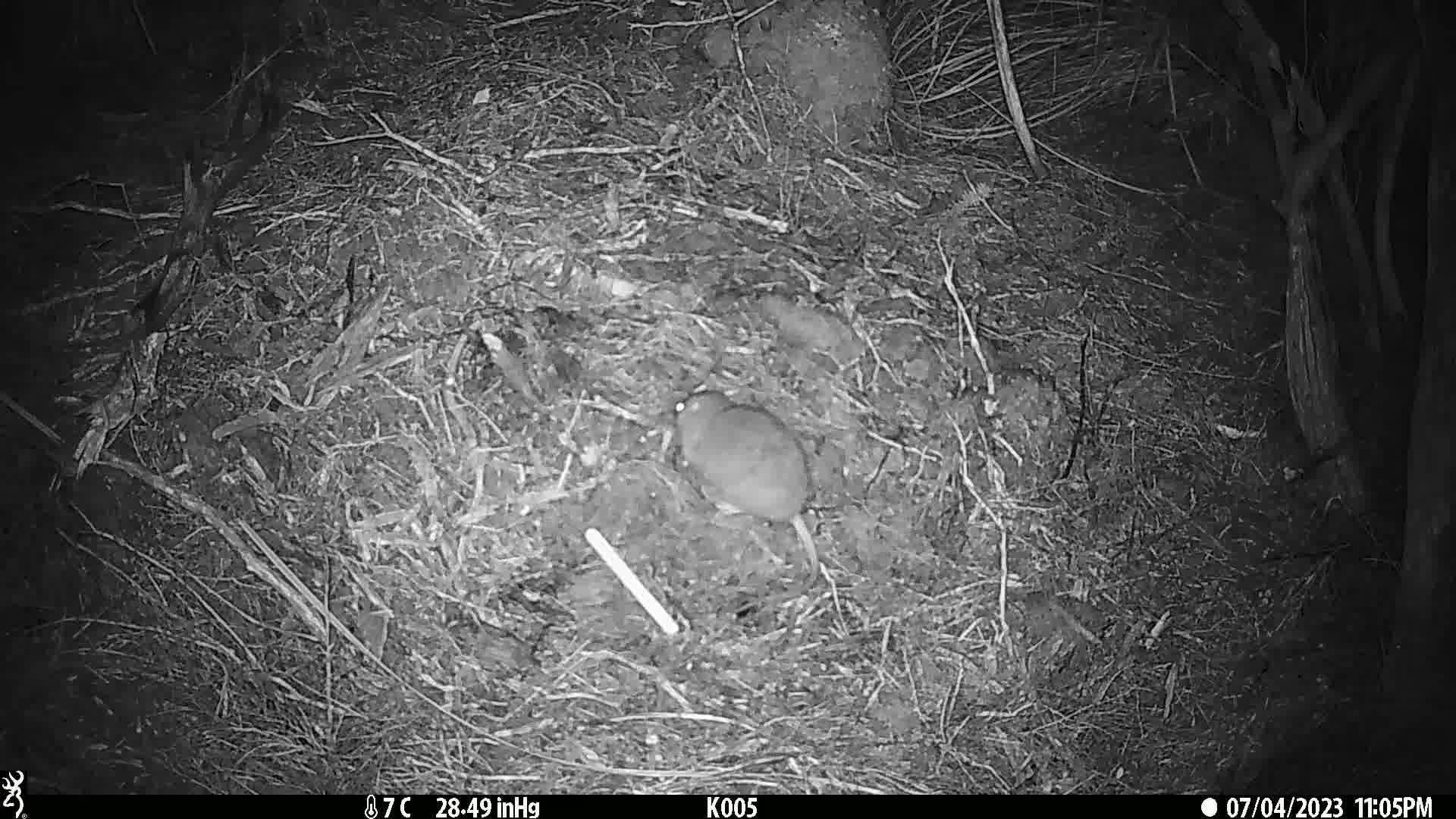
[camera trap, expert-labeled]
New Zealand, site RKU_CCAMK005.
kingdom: Animalia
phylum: Chordata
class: Mammalia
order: Rodentia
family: Muridae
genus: Rattus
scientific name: Rattus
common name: rat